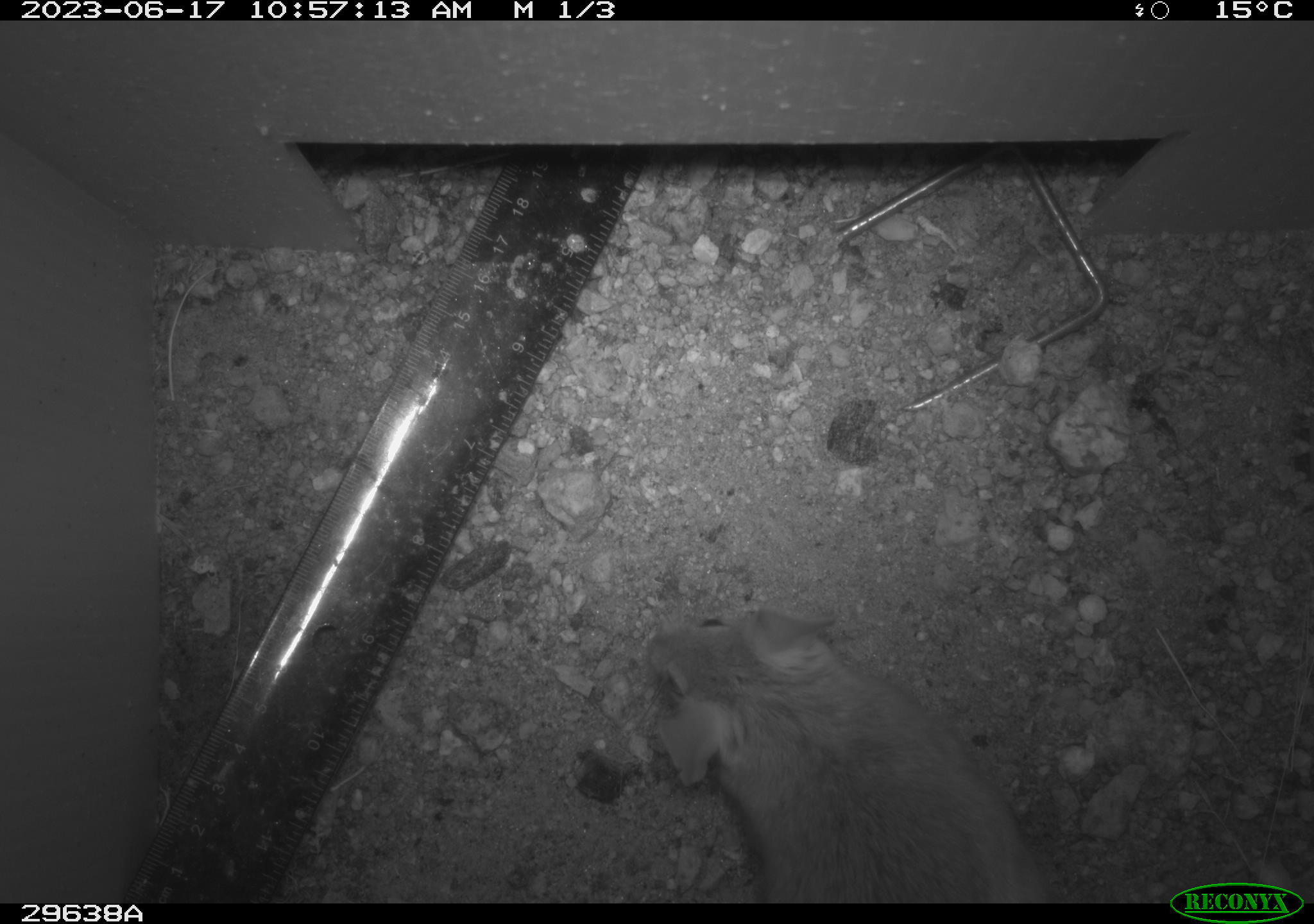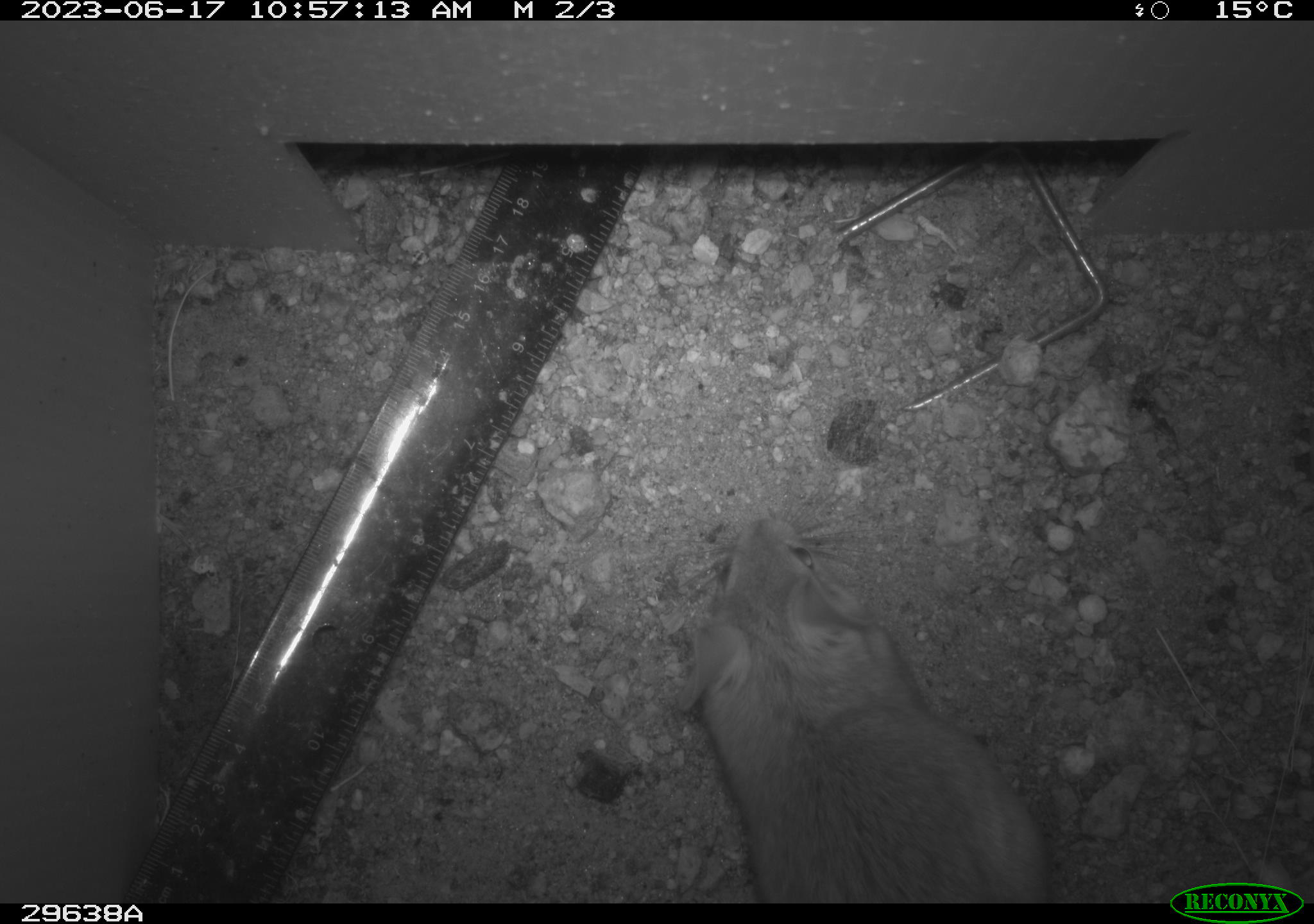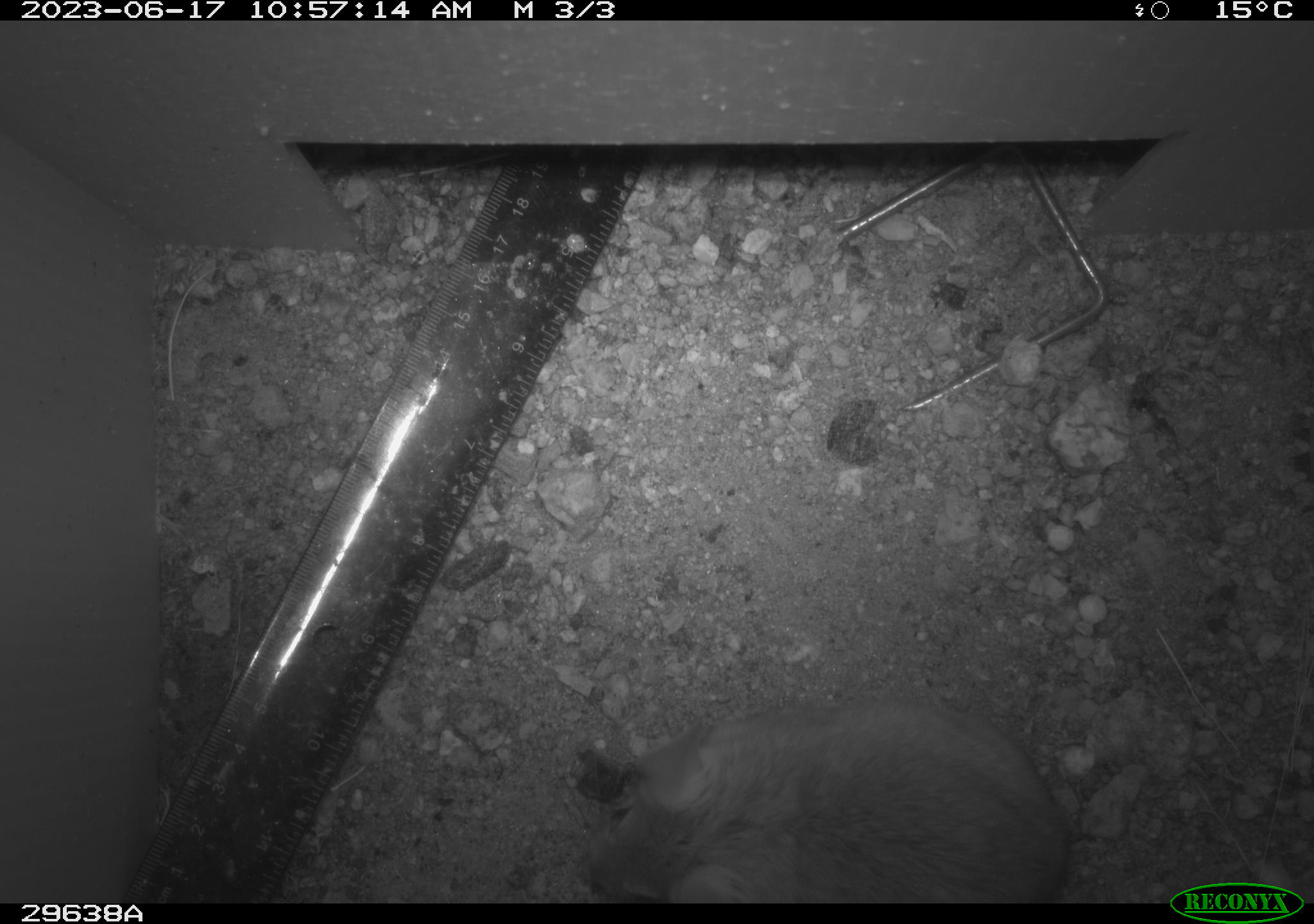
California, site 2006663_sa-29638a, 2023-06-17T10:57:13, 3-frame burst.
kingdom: Animalia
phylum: Chordata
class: Mammalia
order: Rodentia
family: Cricetidae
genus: Neotoma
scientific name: Neotoma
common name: pack rat or woodrat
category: neotoma species